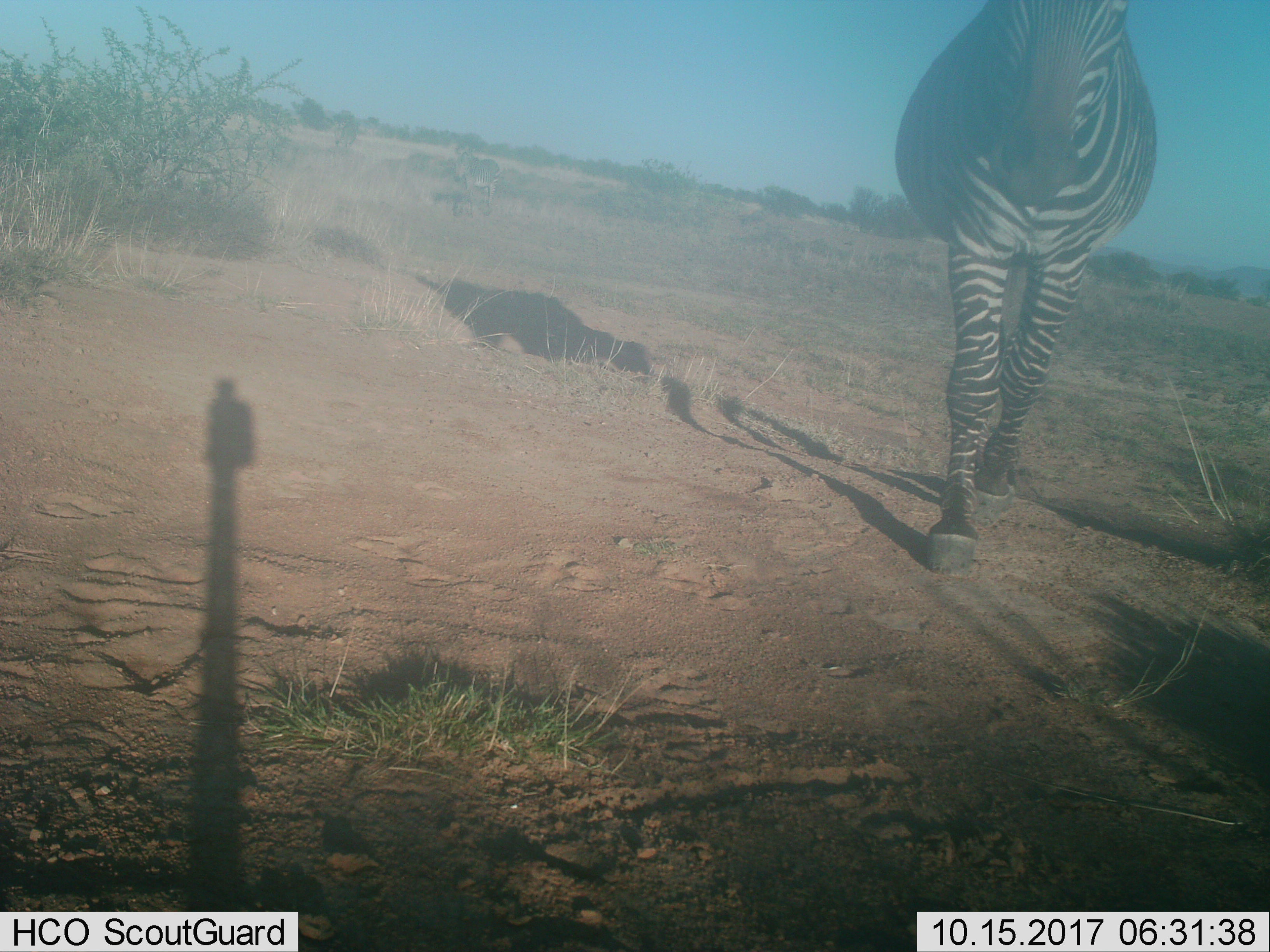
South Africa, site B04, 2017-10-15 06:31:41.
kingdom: Animalia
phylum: Chordata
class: Mammalia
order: Perissodactyla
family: Equidae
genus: Equus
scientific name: Equus quagga burchellii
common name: burchell's zebra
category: zebraburchells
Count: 1.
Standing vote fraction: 20%.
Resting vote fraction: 0%.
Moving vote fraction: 100%.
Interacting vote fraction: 0%.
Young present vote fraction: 0%.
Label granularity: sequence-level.